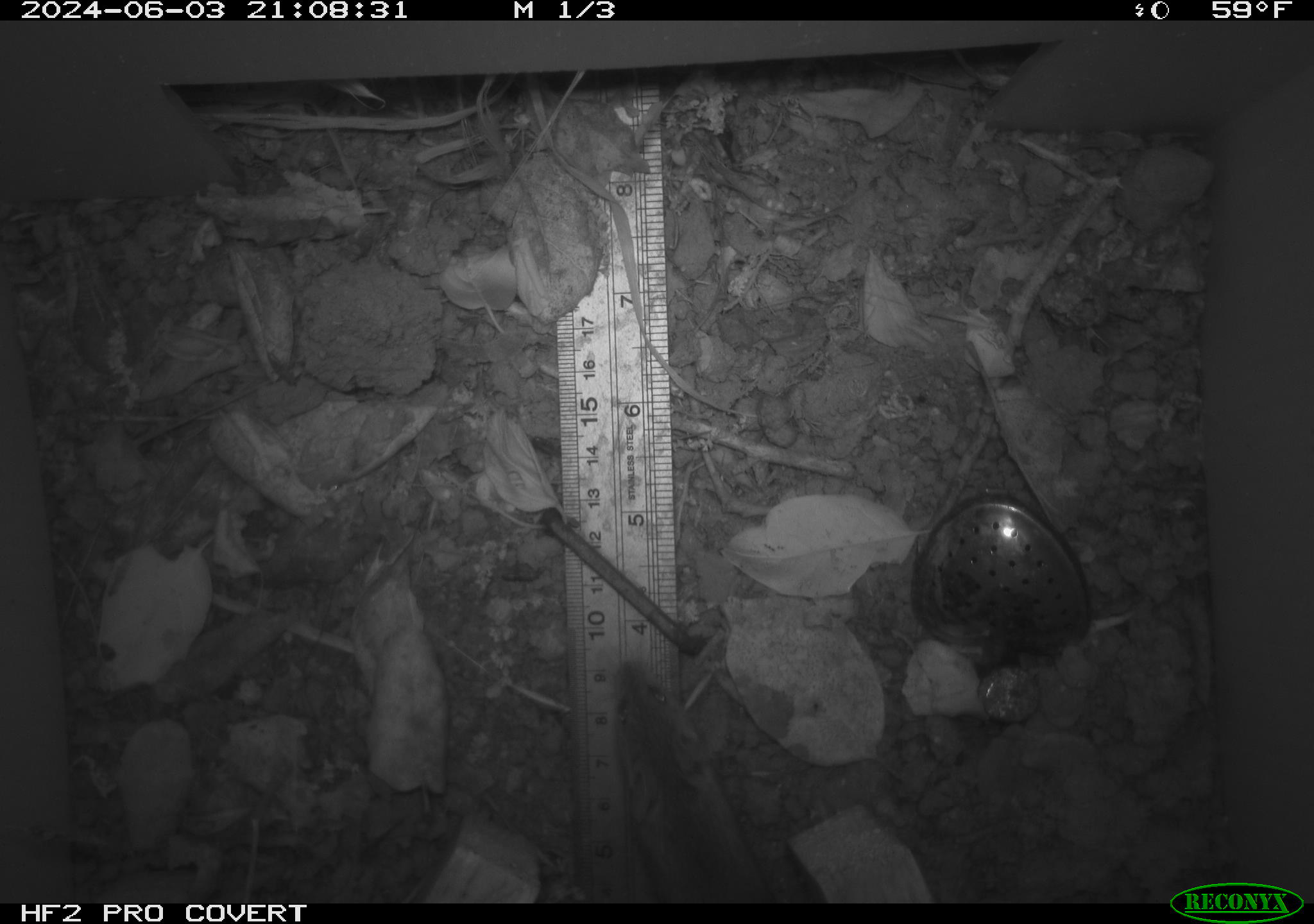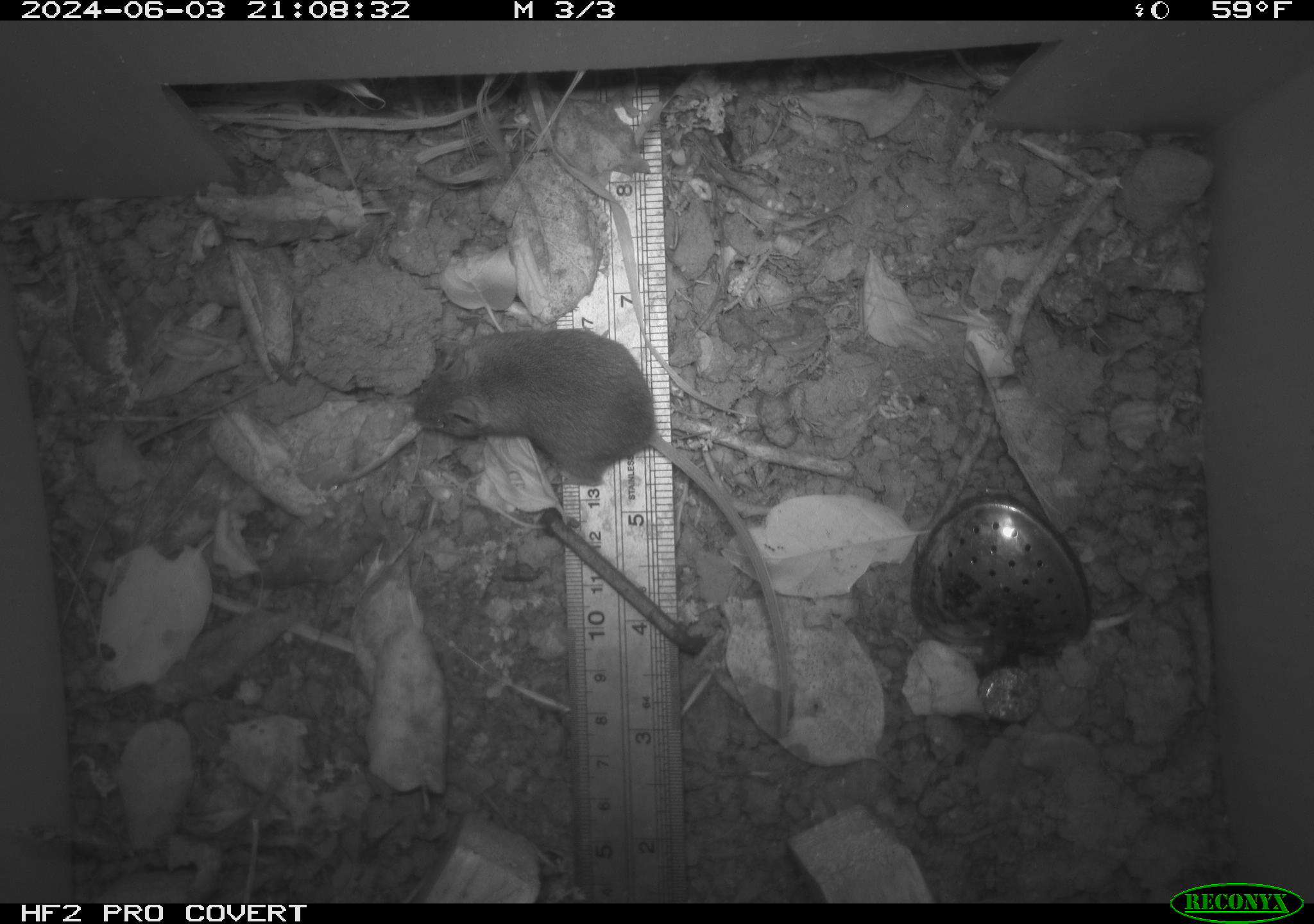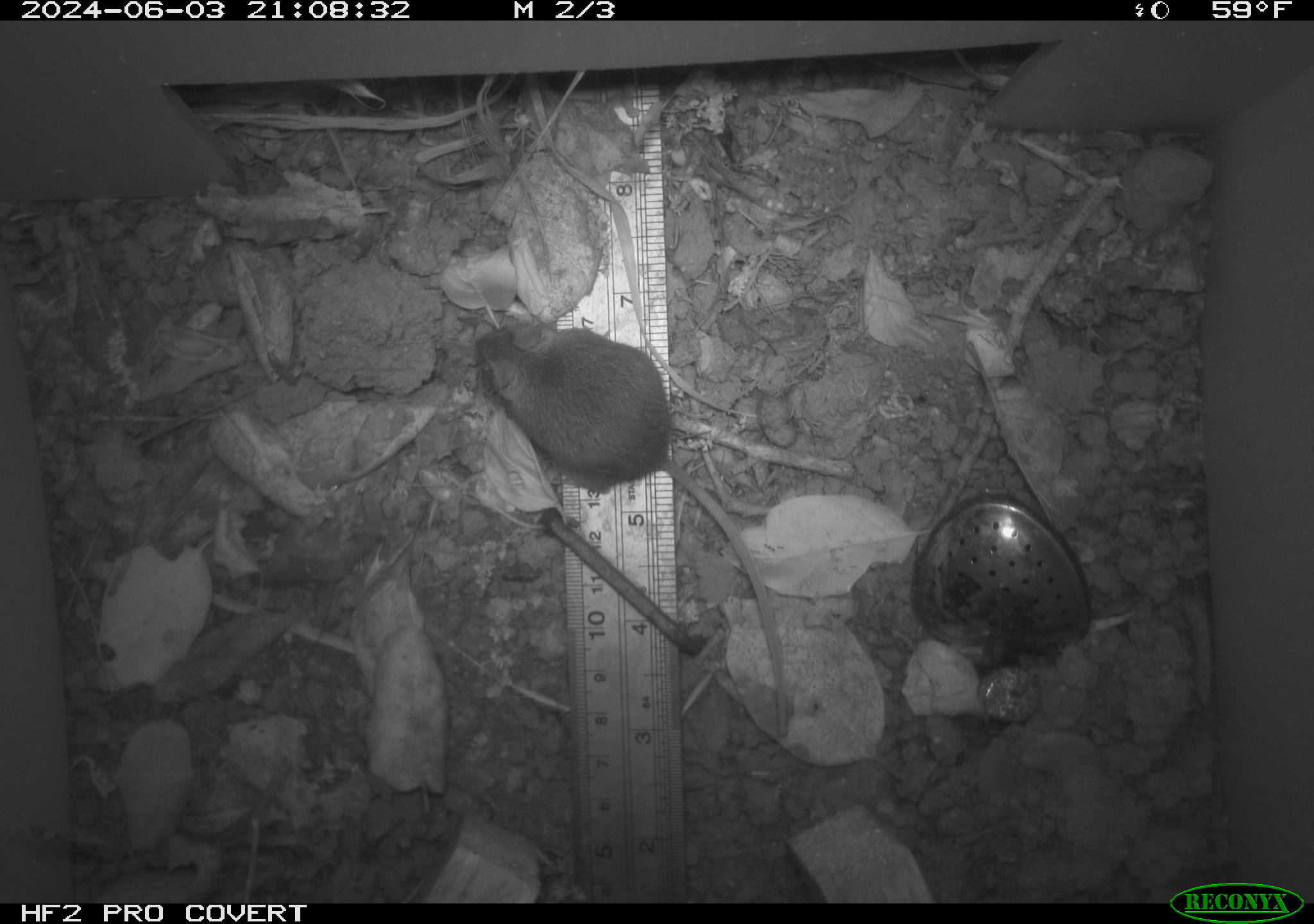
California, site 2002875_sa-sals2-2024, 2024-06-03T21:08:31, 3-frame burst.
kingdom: Animalia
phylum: Chordata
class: Mammalia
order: Rodentia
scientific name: Rodentia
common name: mouse species